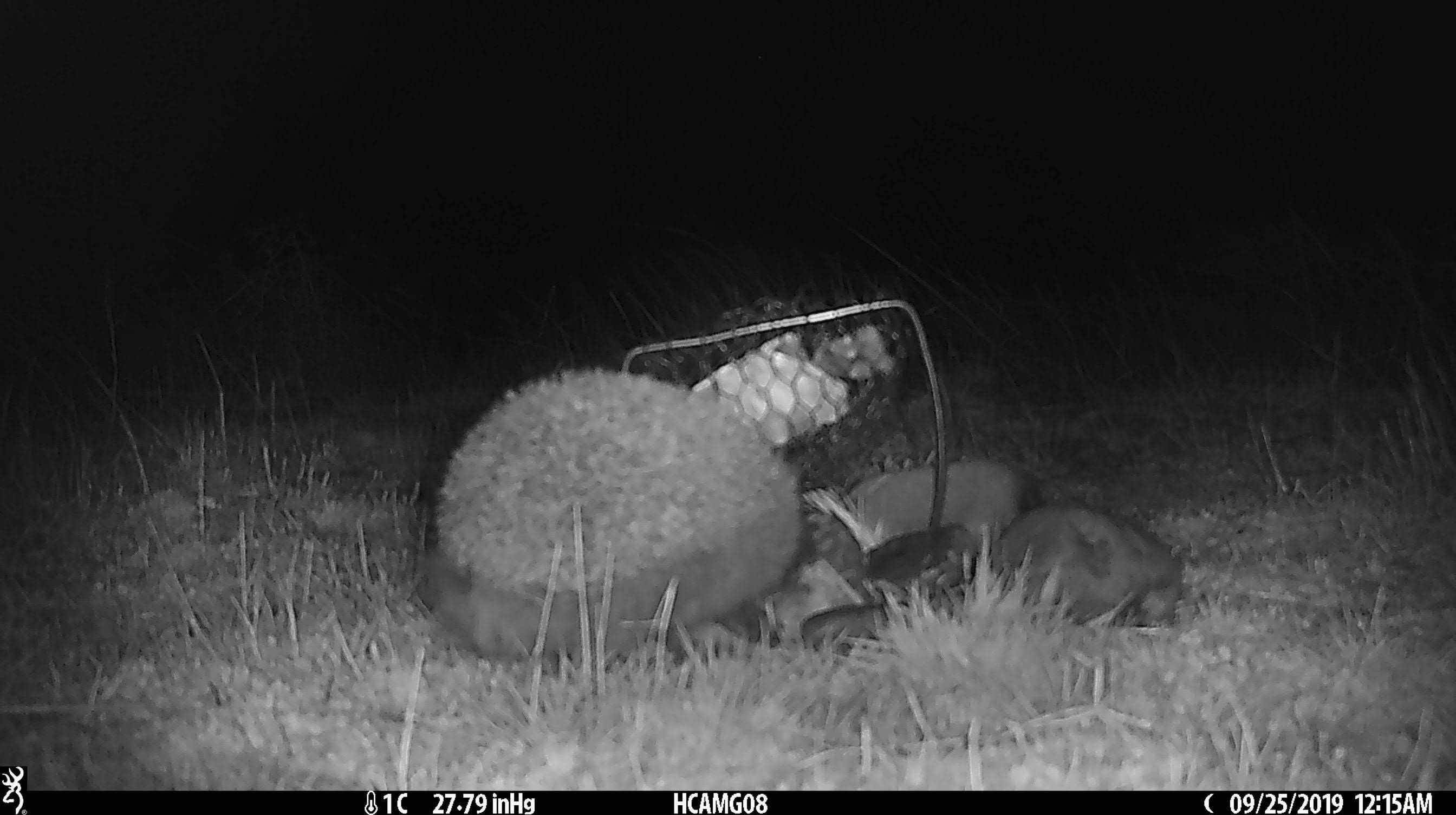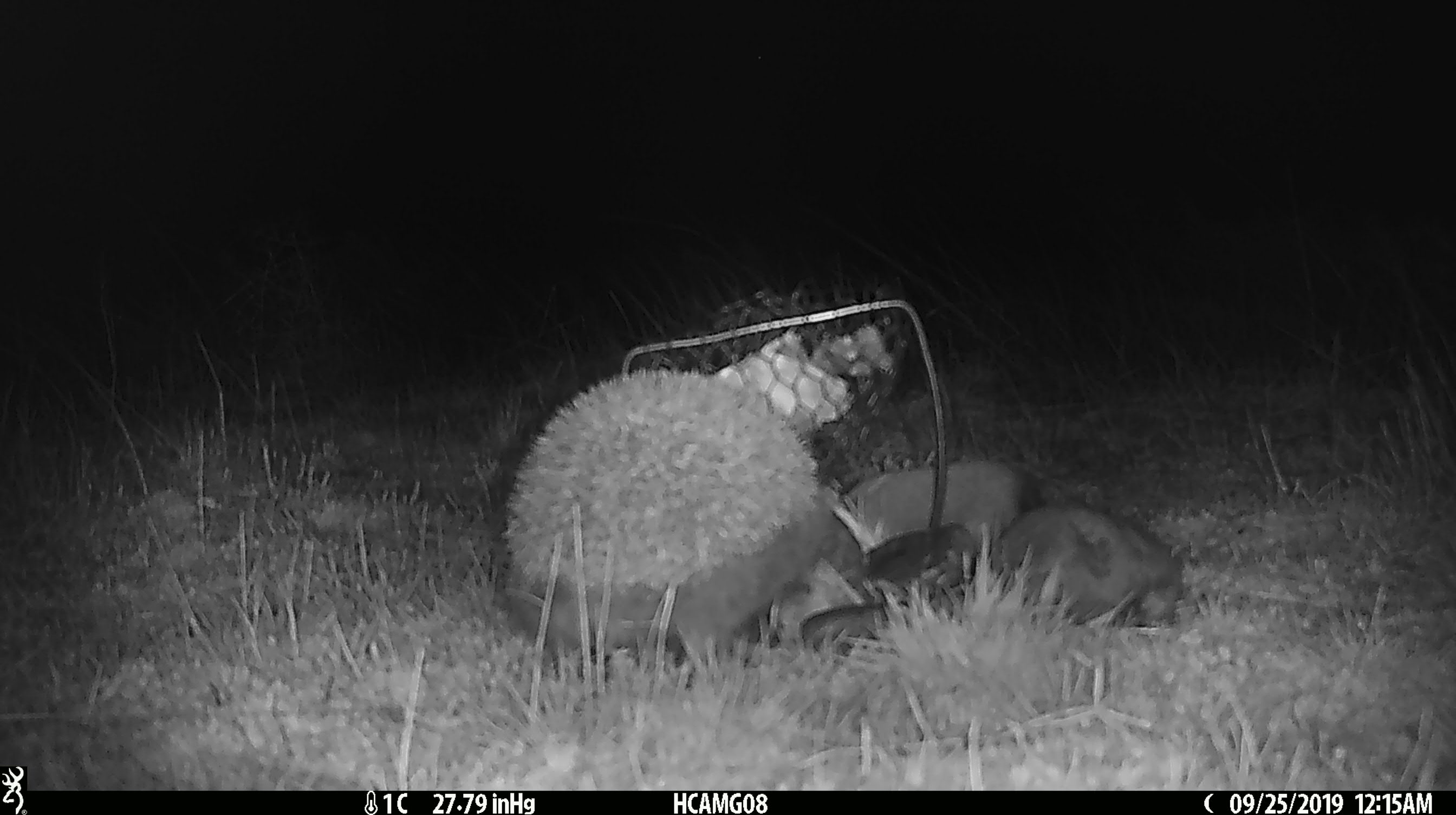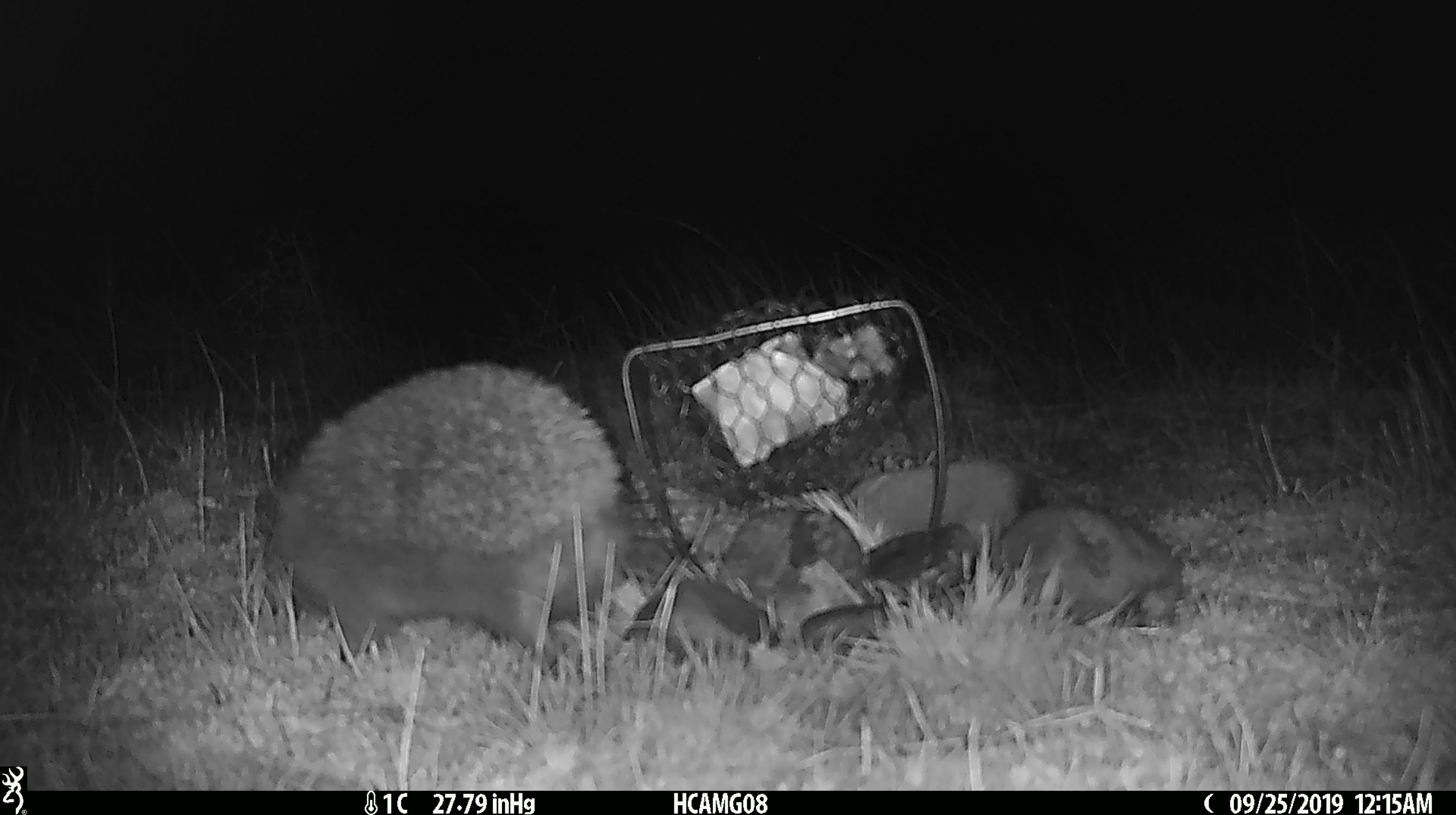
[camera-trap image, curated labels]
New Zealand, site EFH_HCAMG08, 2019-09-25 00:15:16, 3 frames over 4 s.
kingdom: Animalia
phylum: Chordata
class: Mammalia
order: Eulipotyphla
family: Erinaceidae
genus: Erinaceus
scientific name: Erinaceus europaeus europaeus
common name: european hedgehog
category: hedgehog